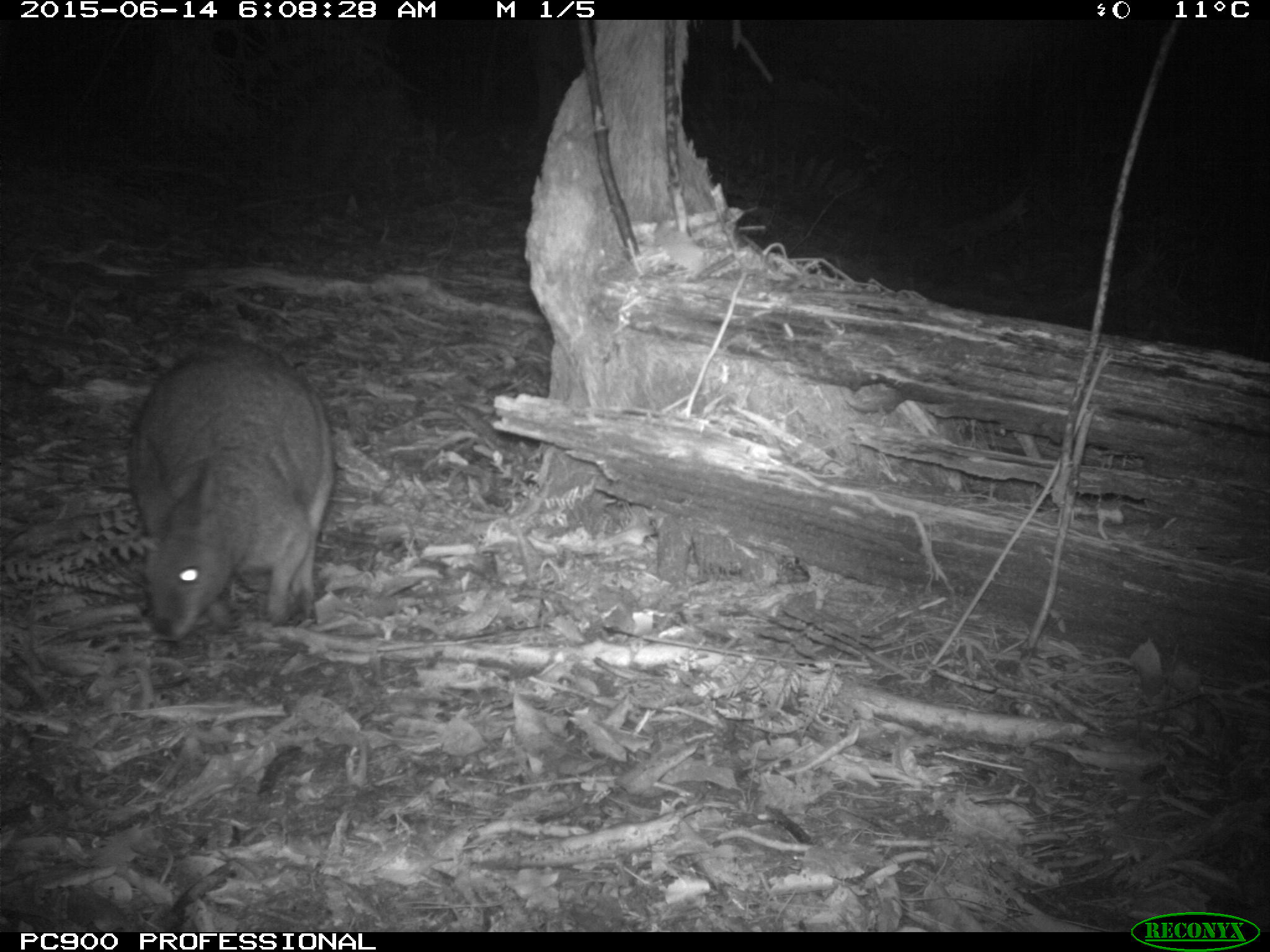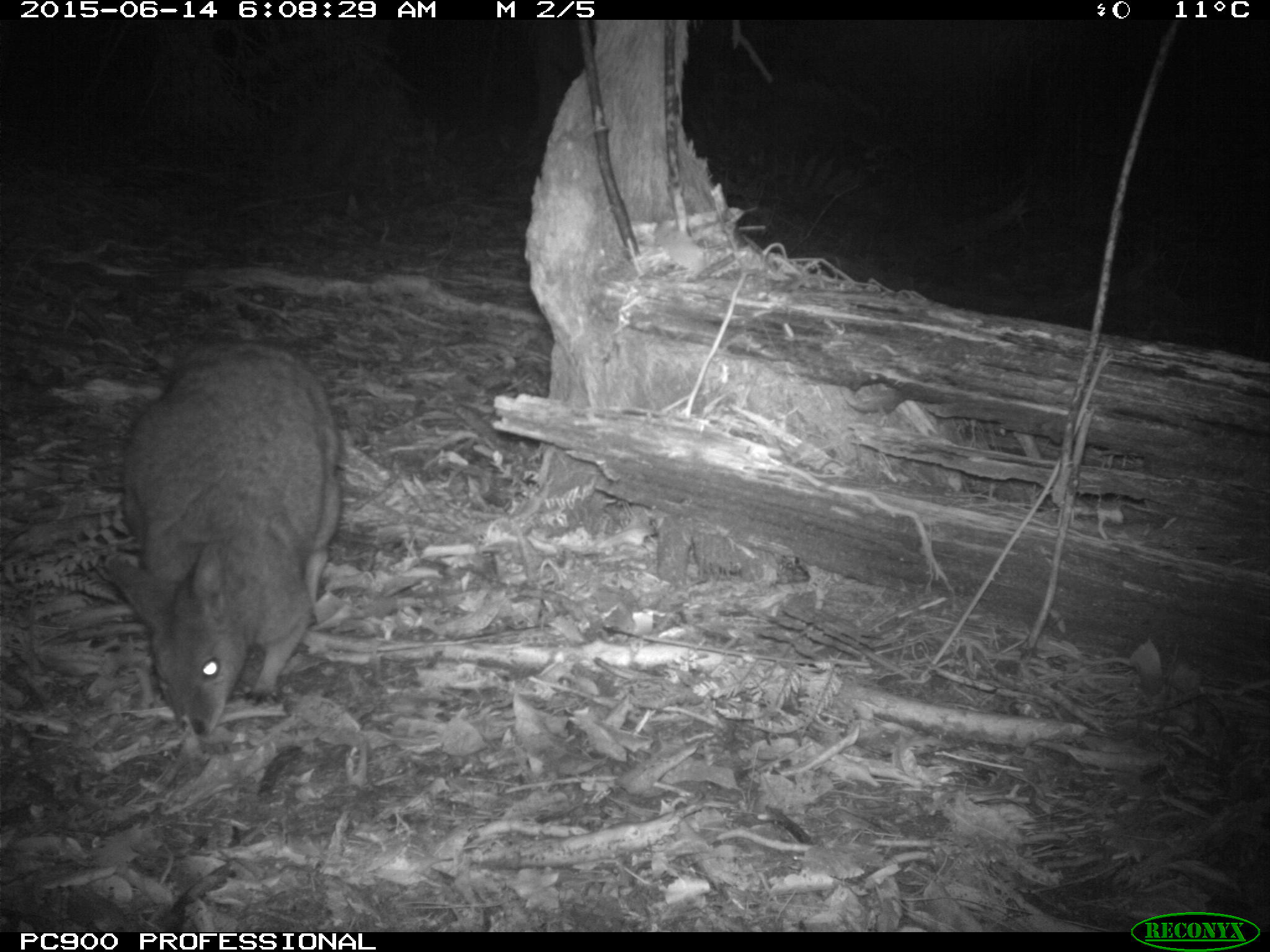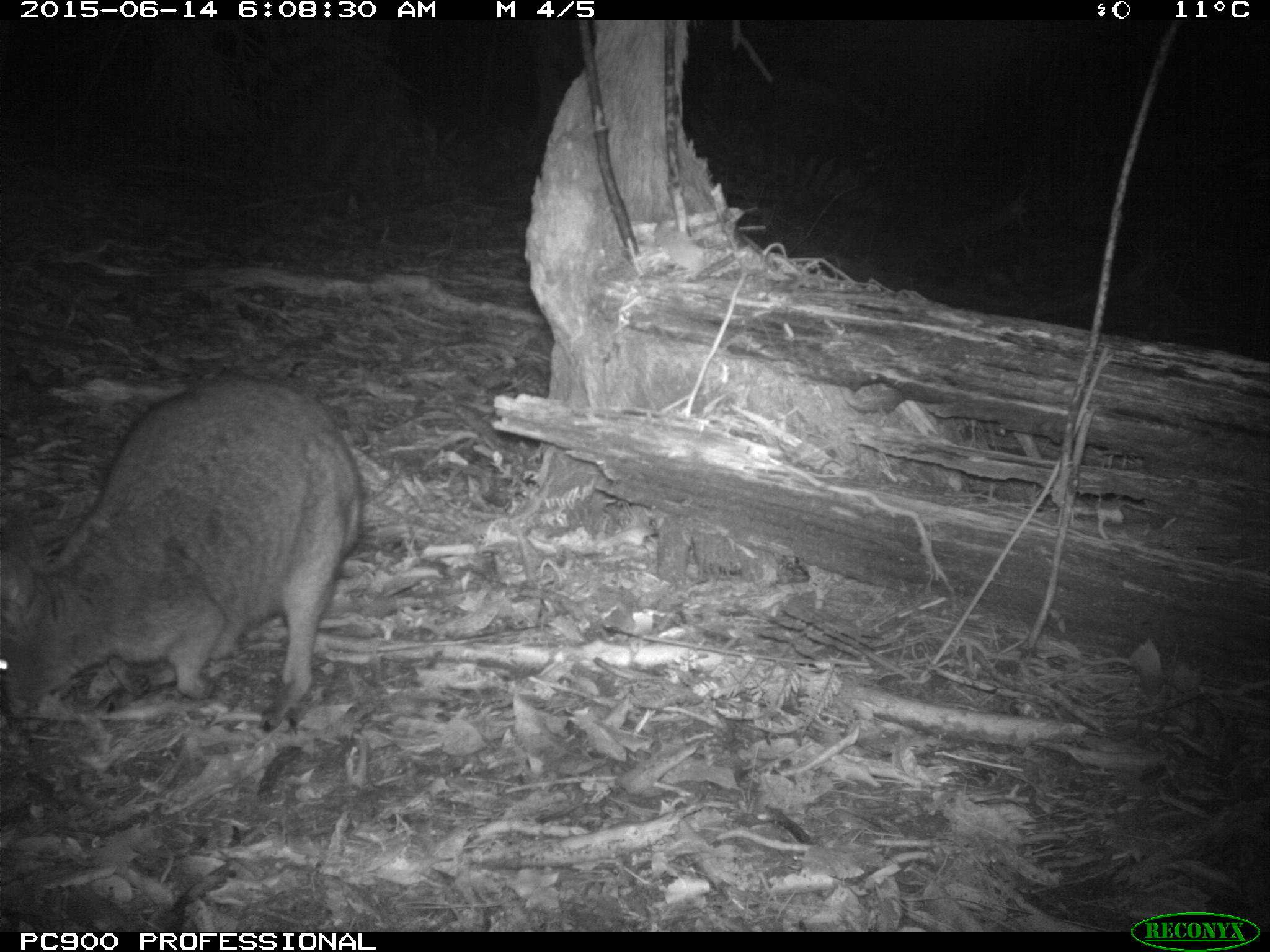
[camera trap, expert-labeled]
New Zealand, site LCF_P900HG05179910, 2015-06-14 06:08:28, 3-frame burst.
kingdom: Animalia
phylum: Chordata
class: Mammalia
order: Diprotodontia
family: Macropodidae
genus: Notamacropus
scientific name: Notamacropus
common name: wallaby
Wallaby (Notamacropus).